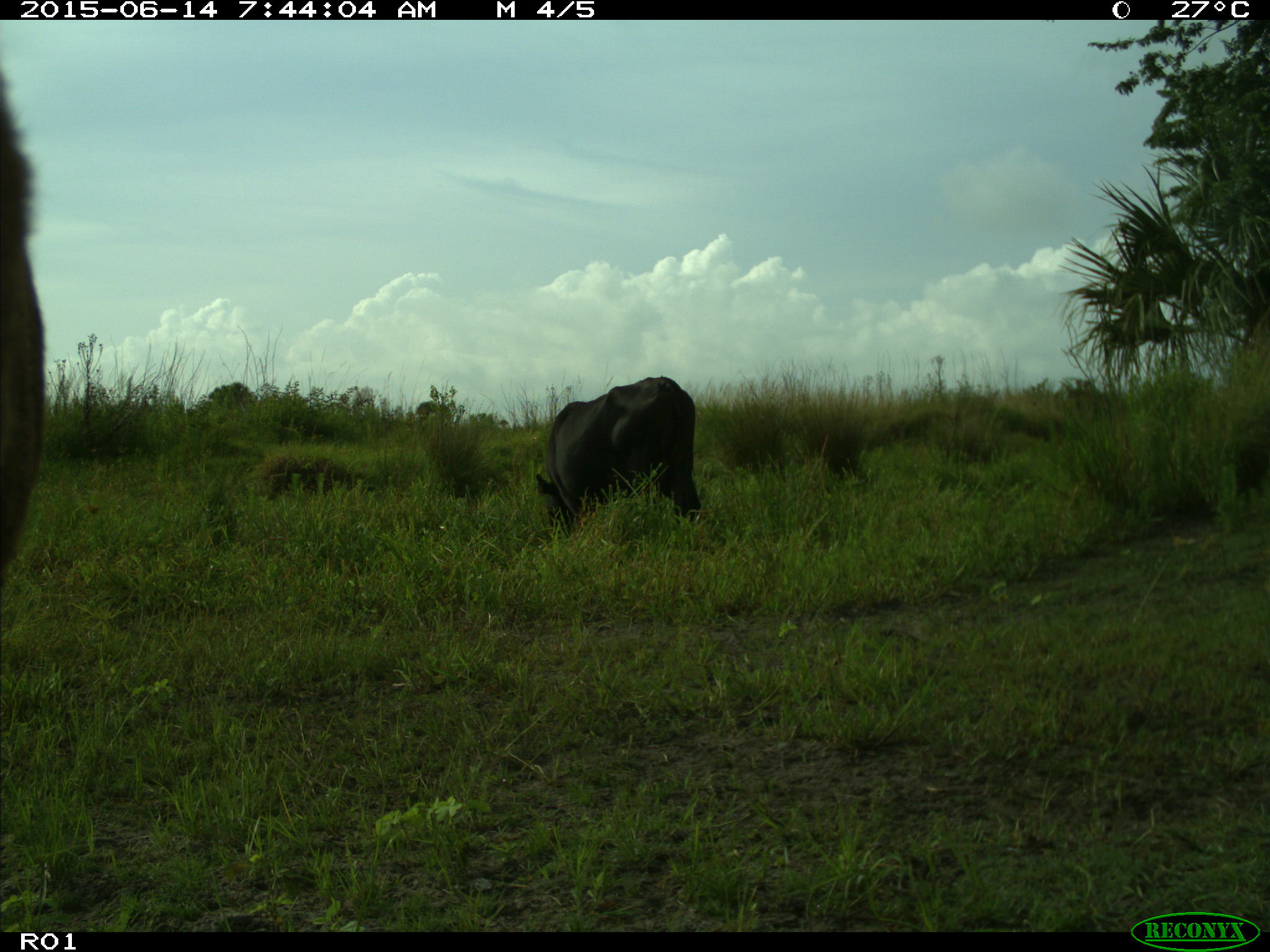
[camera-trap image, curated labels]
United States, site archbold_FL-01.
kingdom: Animalia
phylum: Chordata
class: Mammalia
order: Artiodactyla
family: Bovidae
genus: Bos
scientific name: Bos taurus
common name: domestic cow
Bos taurus (domestic cow).